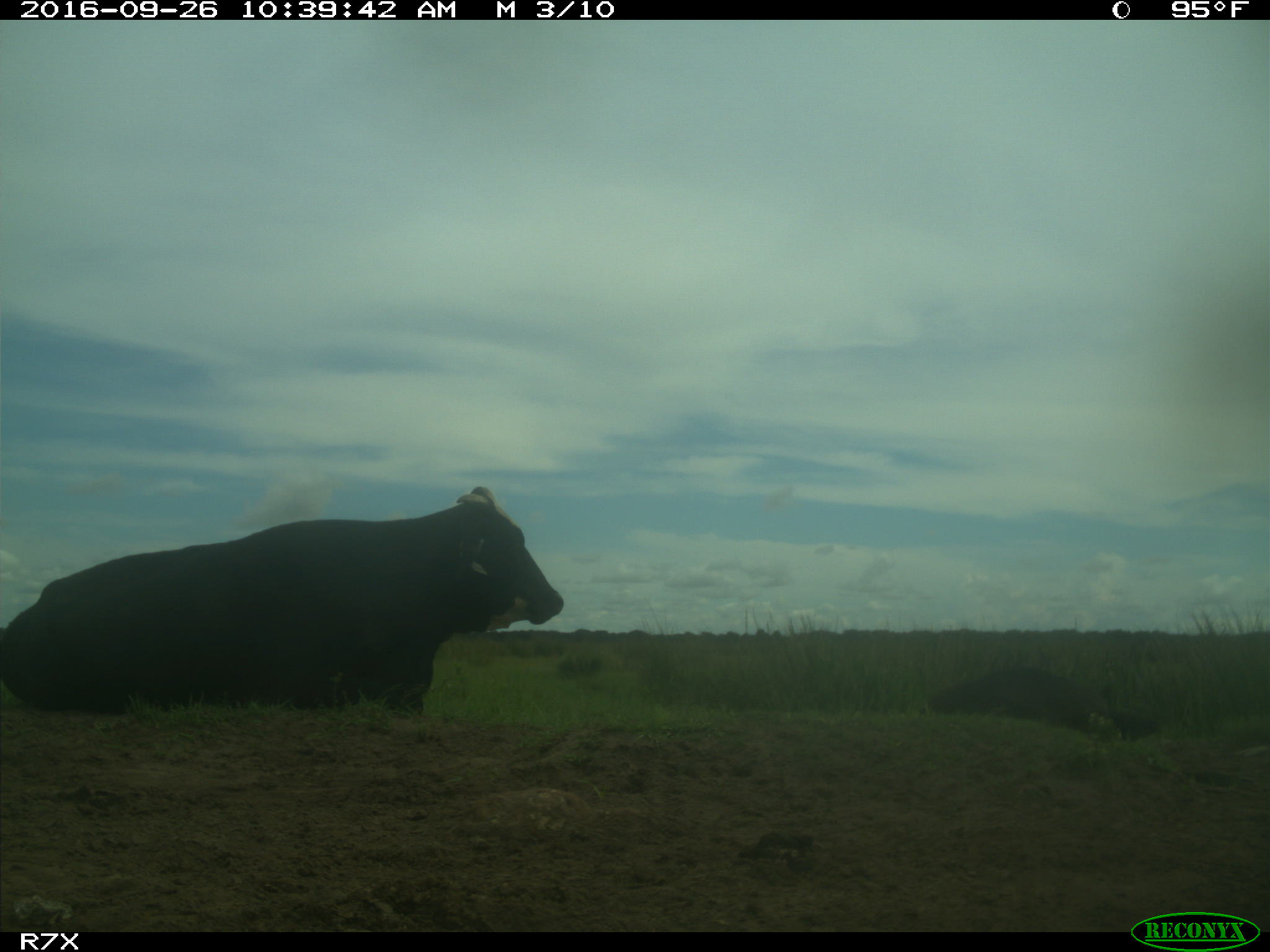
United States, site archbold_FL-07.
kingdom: Animalia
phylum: Chordata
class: Mammalia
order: Artiodactyla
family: Bovidae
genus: Bos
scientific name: Bos taurus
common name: domestic cow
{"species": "Bos taurus (domestic cow)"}